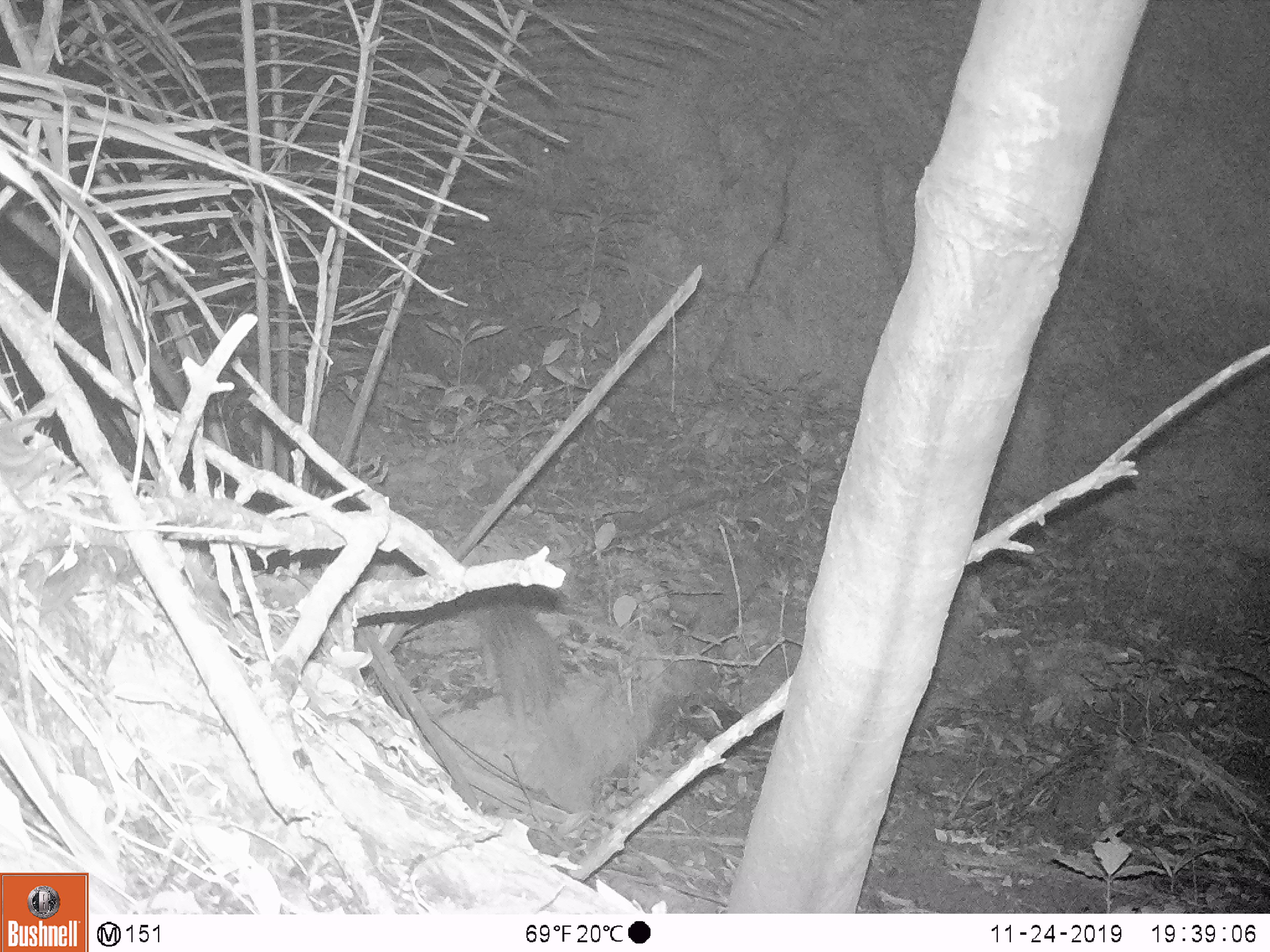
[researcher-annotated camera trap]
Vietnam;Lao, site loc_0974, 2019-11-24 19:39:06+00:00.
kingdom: Animalia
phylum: Chordata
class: Mammalia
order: Rodentia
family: Hystricidae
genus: Atherurus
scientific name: Atherurus macrourus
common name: asiatic brush-tailed porcupine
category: asiatic brush tailed porcupine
Asiatic brush tailed porcupine (asiatic brush-tailed porcupine) (Atherurus macrourus). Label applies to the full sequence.